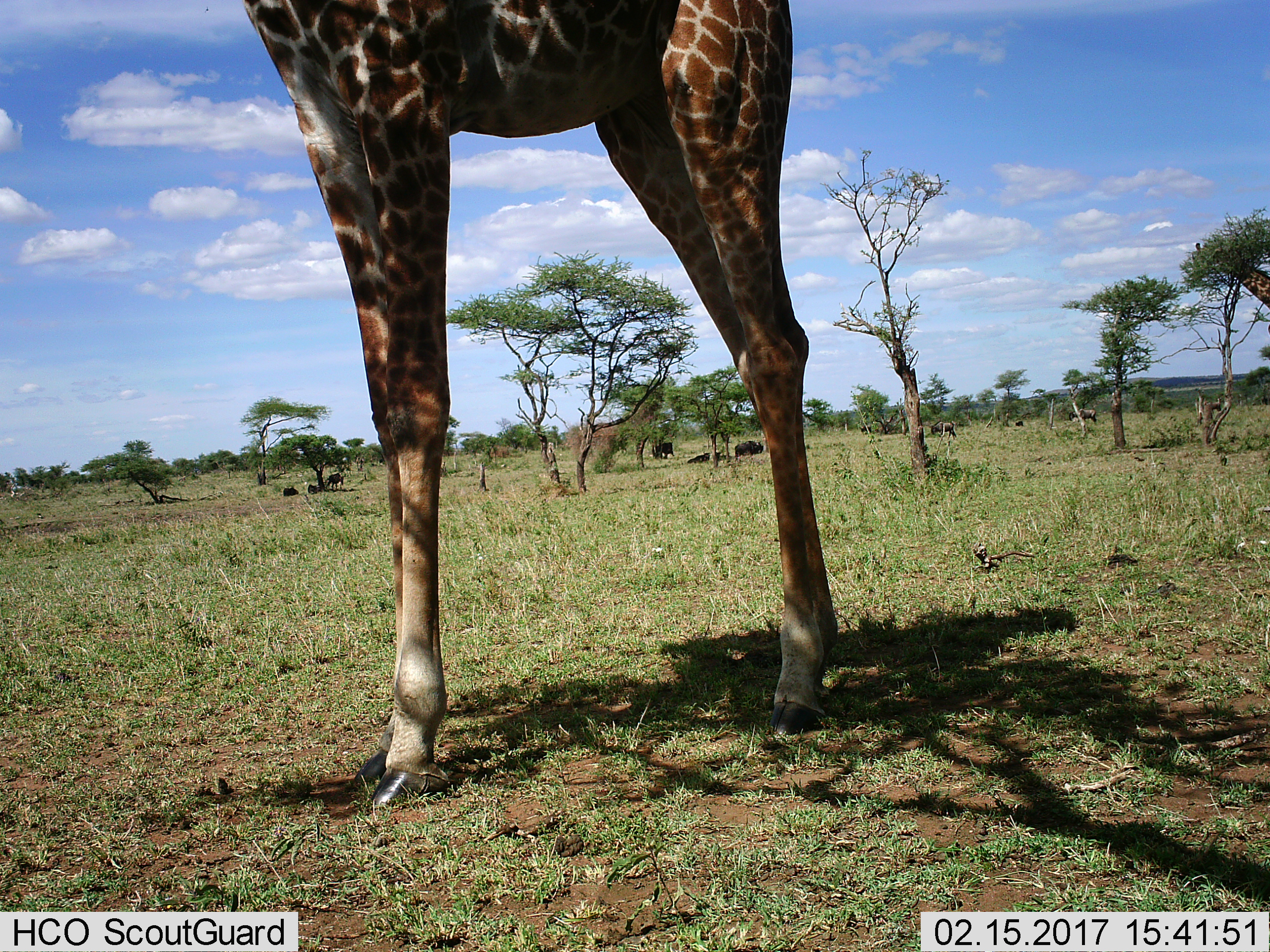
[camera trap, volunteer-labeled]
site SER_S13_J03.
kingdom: Animalia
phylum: Chordata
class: Mammalia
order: Artiodactyla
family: Giraffidae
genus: Giraffa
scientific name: Giraffa camelopardalis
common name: giraffe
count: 1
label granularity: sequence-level